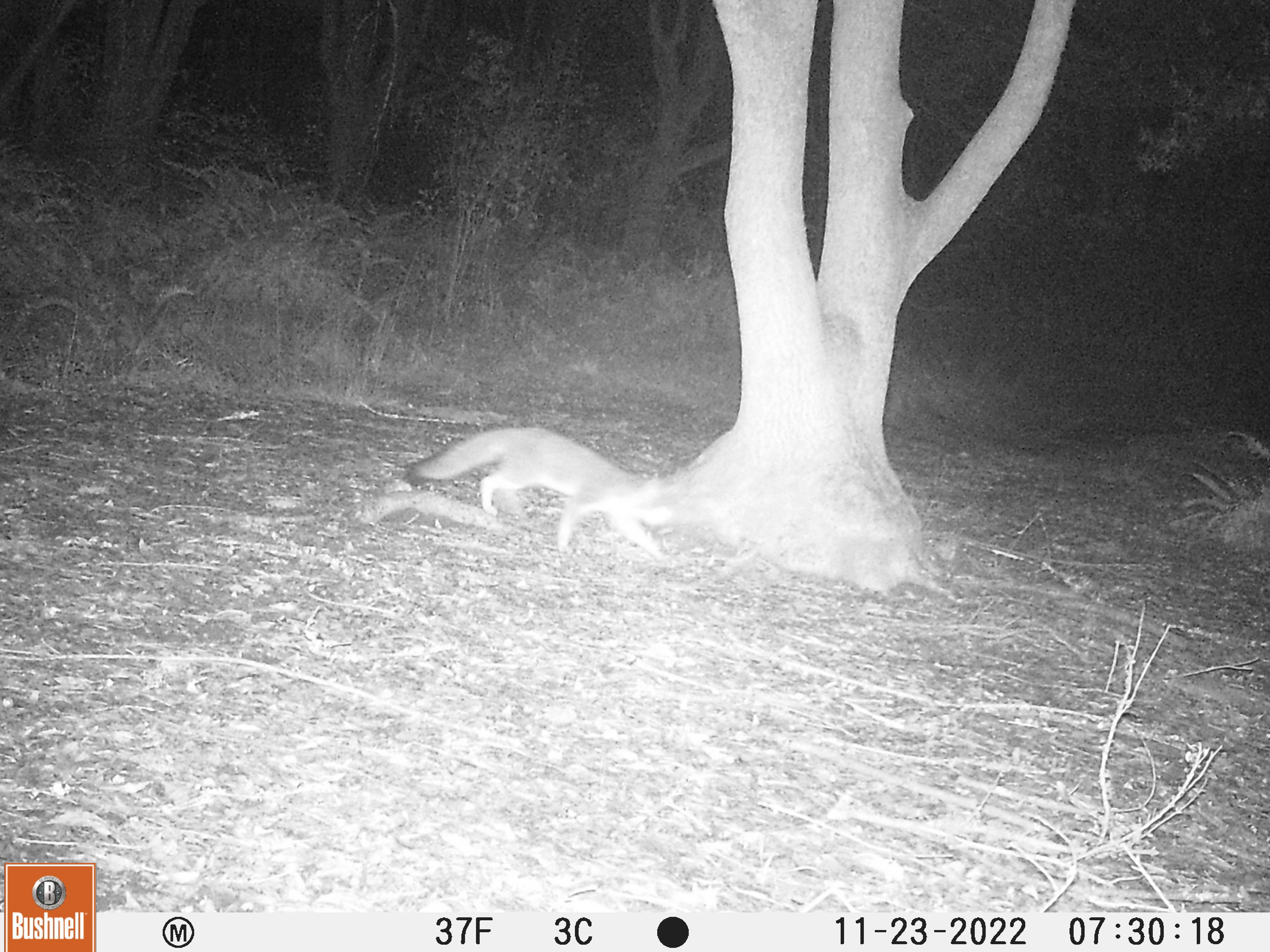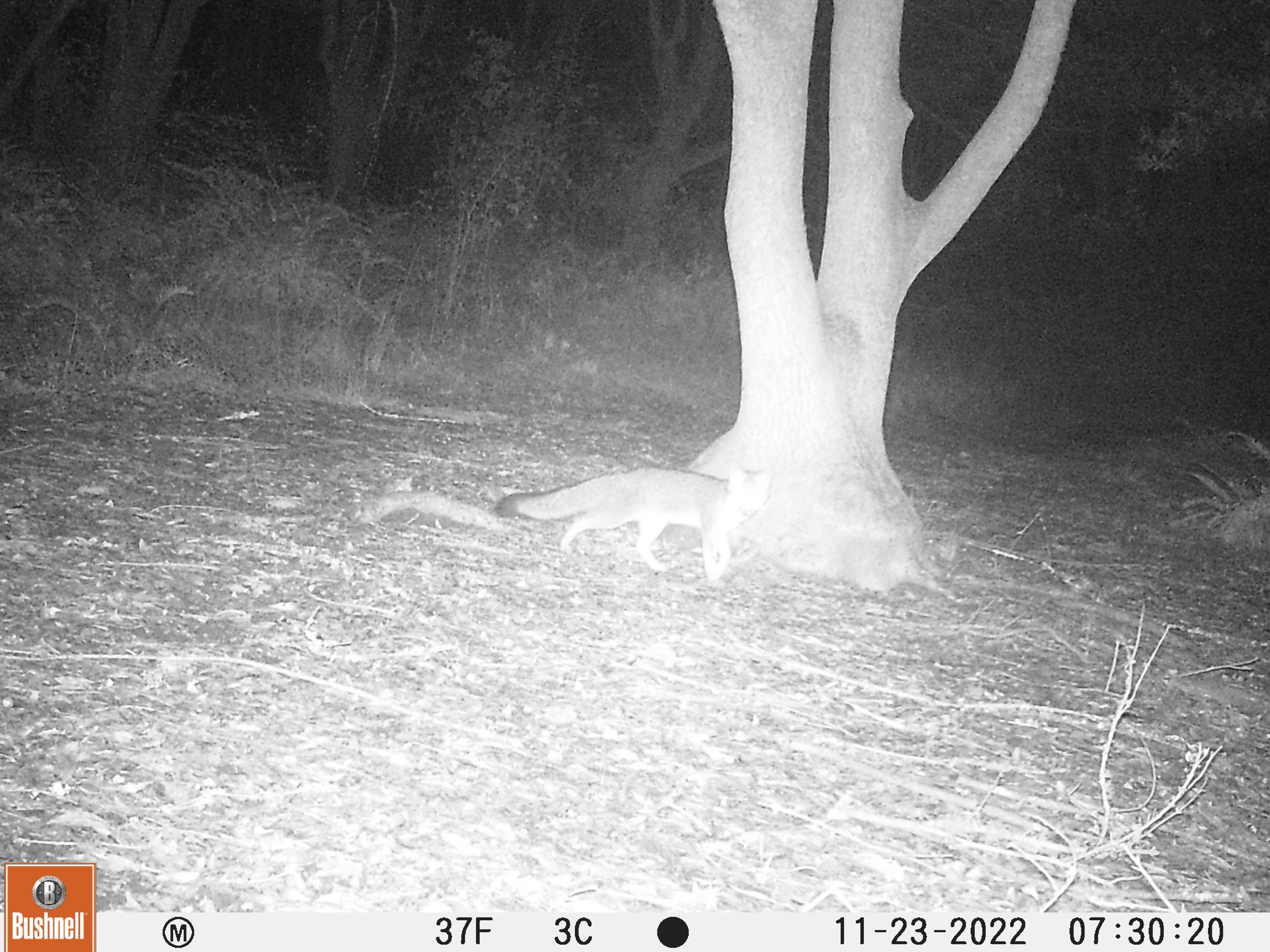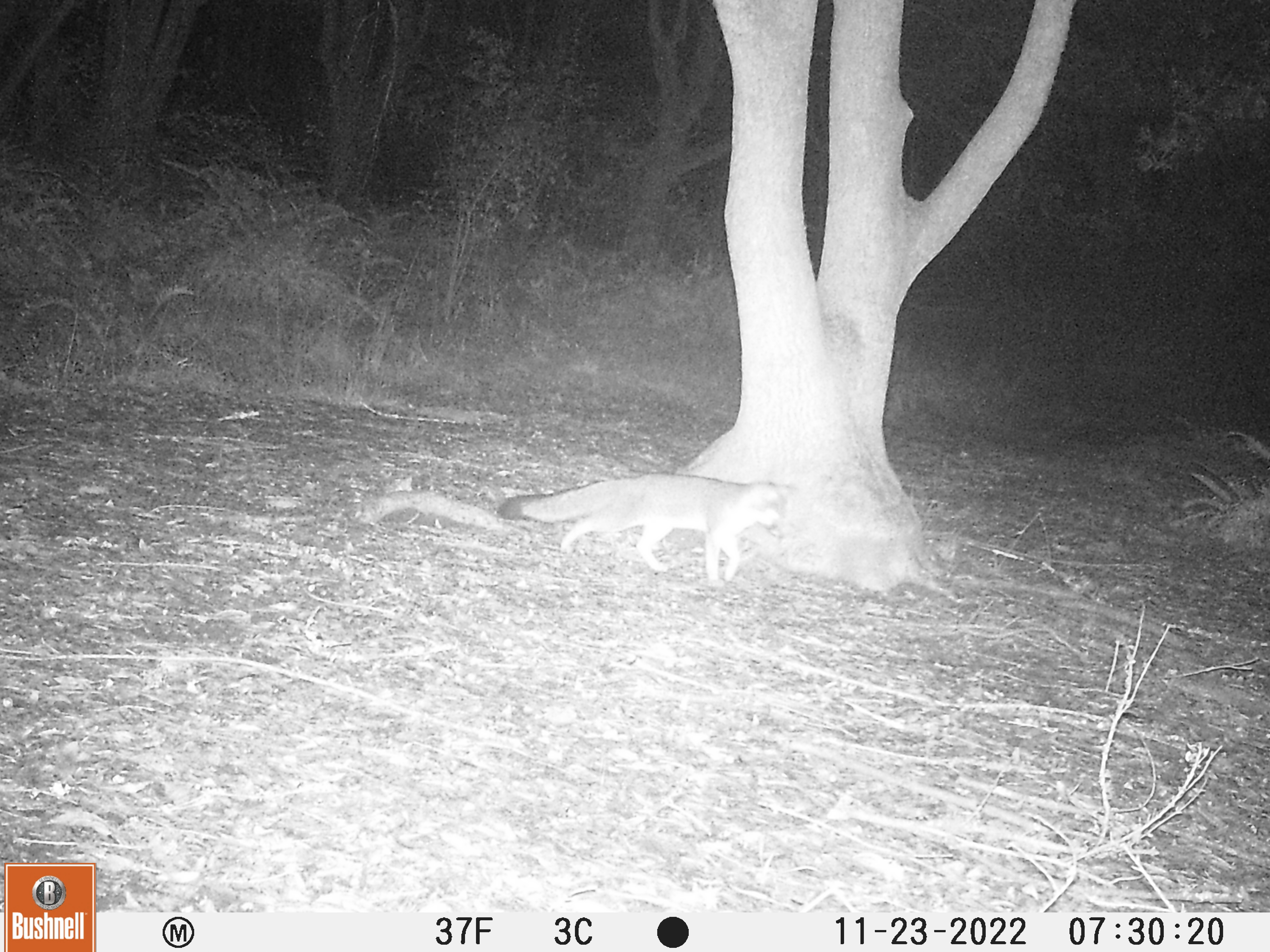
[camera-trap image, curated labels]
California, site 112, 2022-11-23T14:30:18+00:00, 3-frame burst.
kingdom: Animalia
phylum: Chordata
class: Mammalia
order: Carnivora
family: Canidae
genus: Urocyon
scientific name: Urocyon cinereoargenteus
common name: gray fox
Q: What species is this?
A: Gray fox (Urocyon cinereoargenteus).